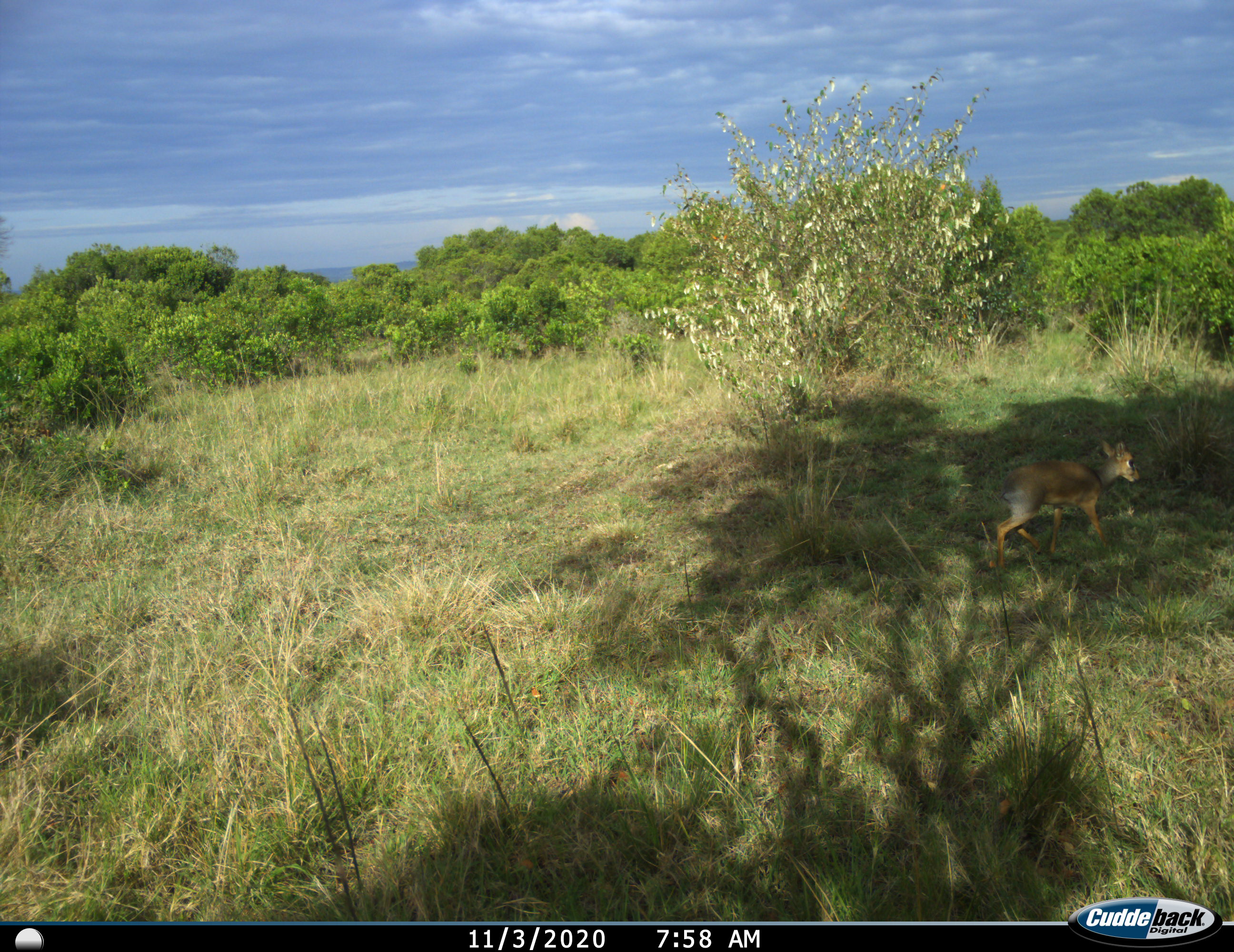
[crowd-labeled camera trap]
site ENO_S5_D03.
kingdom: Animalia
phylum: Chordata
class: Mammalia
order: Artiodactyla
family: Bovidae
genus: Madoqua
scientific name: Madoqua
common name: dik-dik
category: dikdik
Dikdik (dik-dik) (Madoqua), count 1. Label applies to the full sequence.